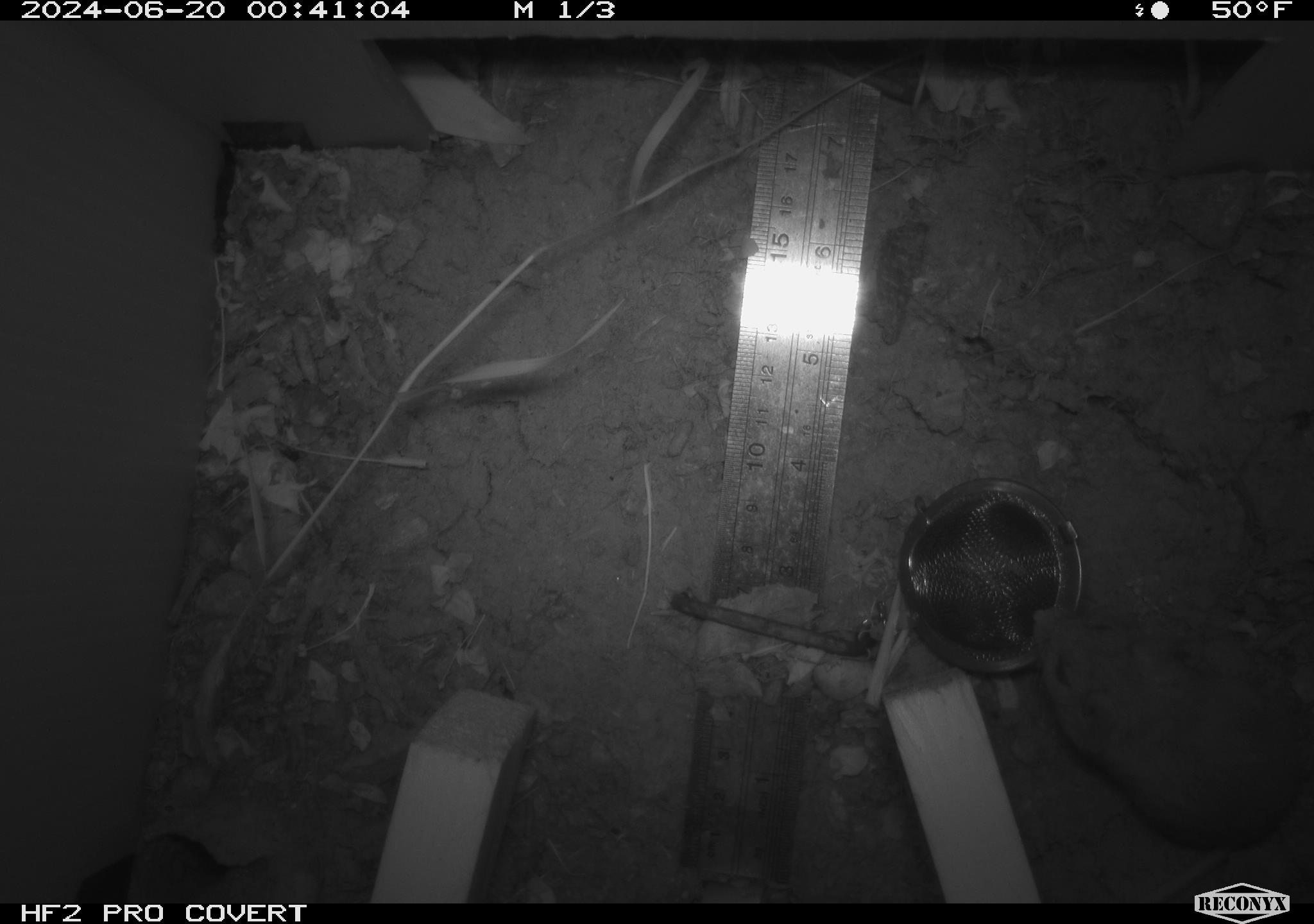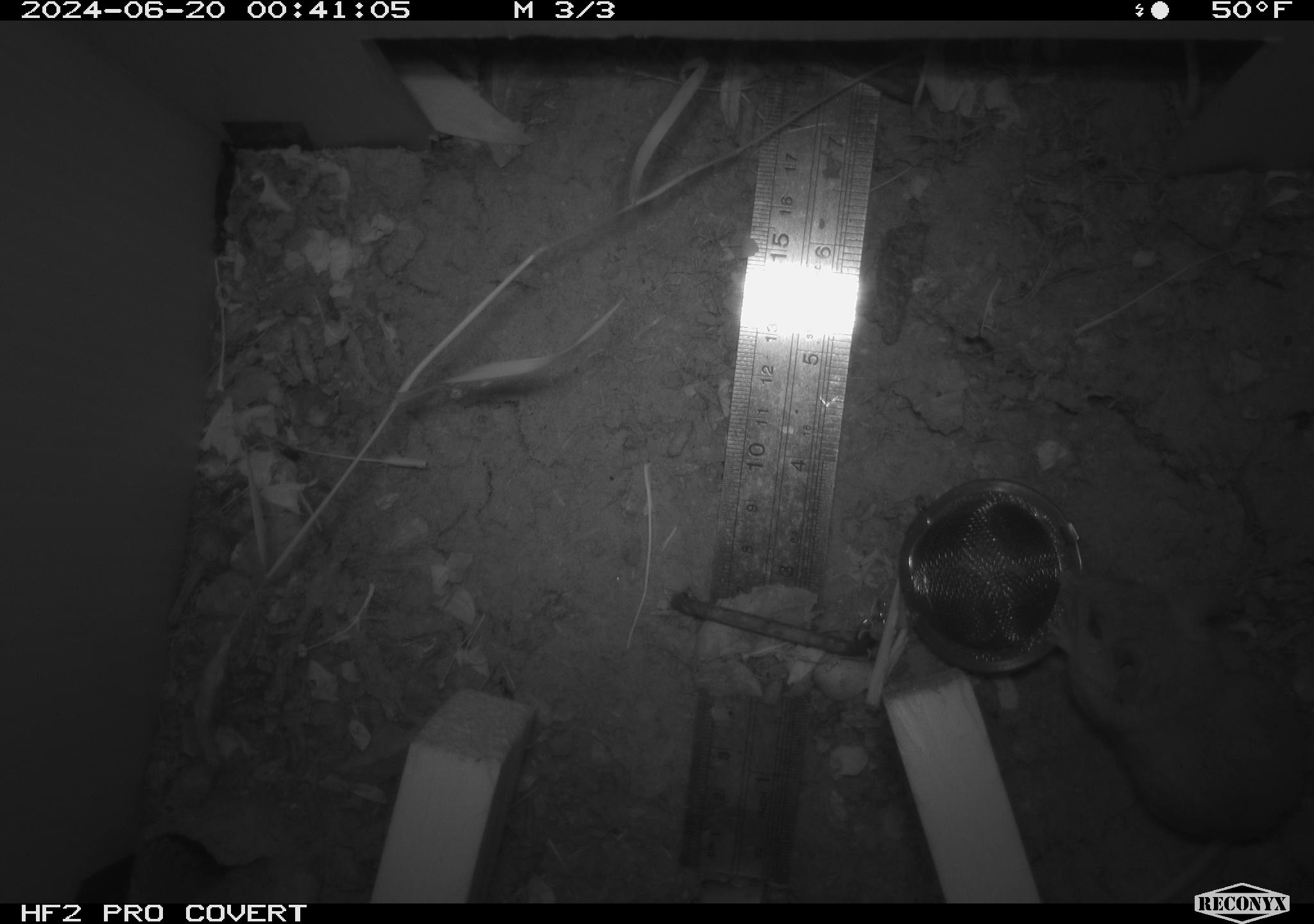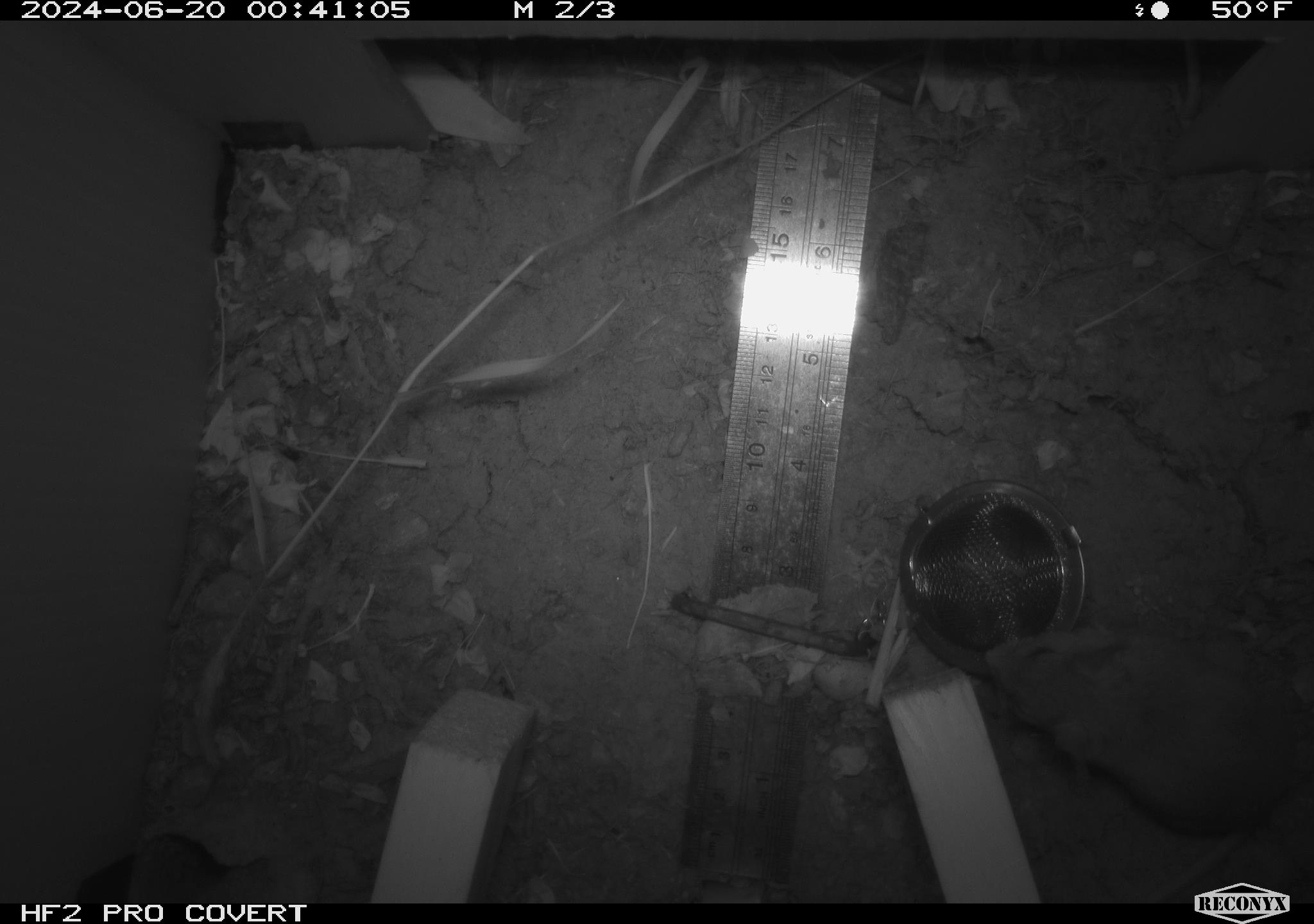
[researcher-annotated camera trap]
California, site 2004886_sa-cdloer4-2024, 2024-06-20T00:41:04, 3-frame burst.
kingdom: Animalia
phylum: Chordata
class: Mammalia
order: Rodentia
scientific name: Rodentia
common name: rodent